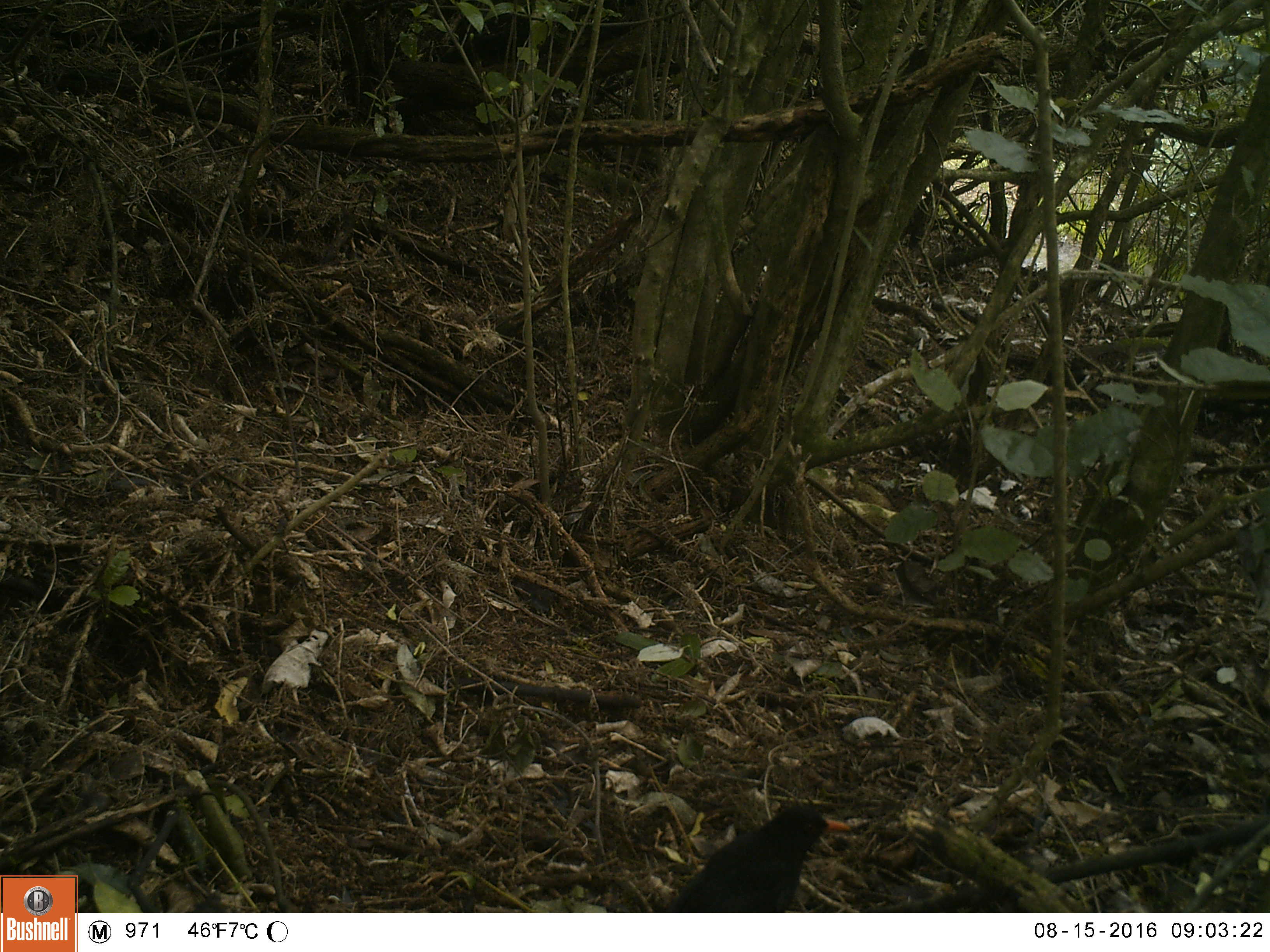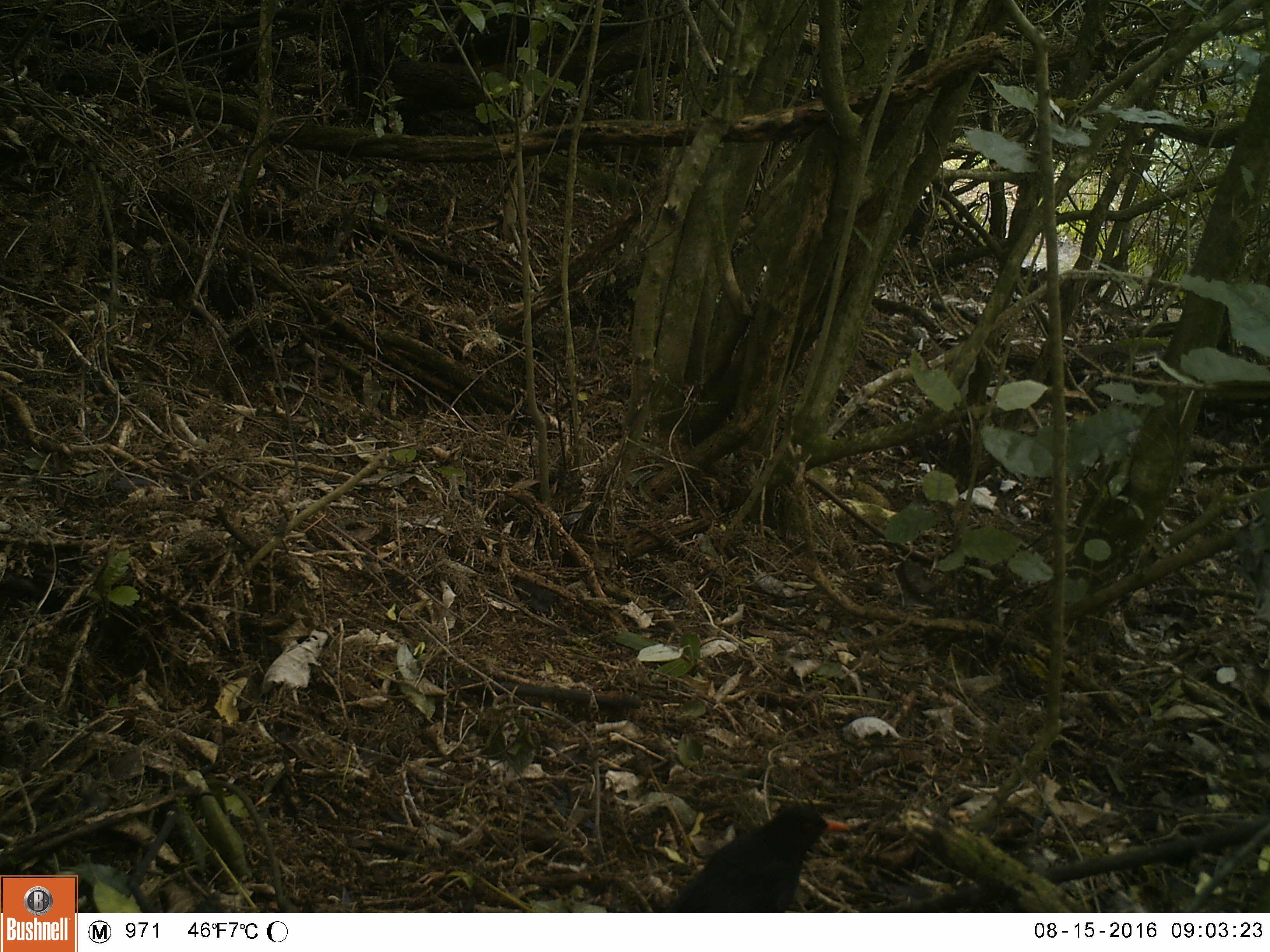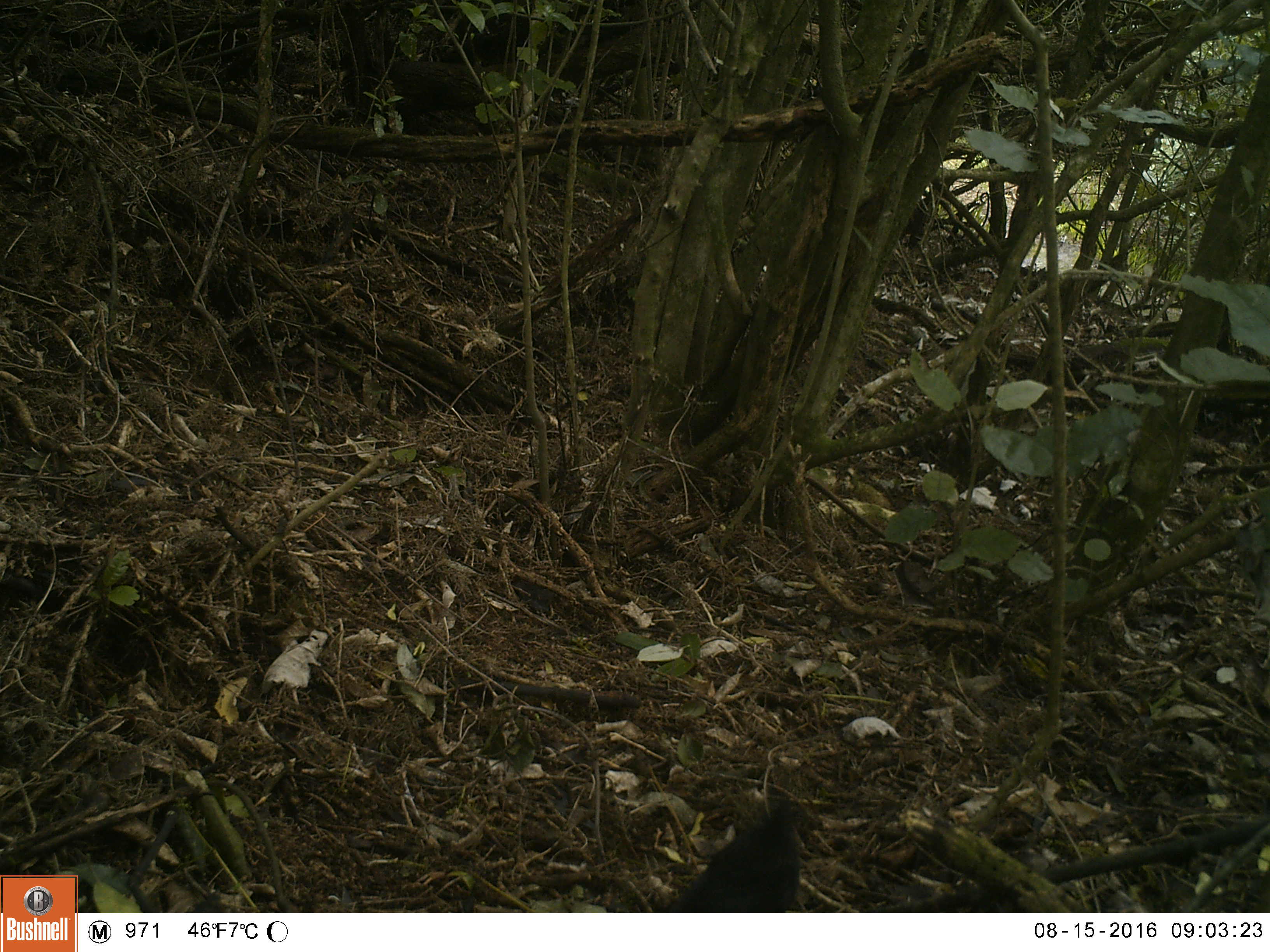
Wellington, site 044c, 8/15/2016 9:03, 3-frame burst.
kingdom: Animalia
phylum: Chordata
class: Aves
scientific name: Aves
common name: bird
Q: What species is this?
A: Bird (Aves).